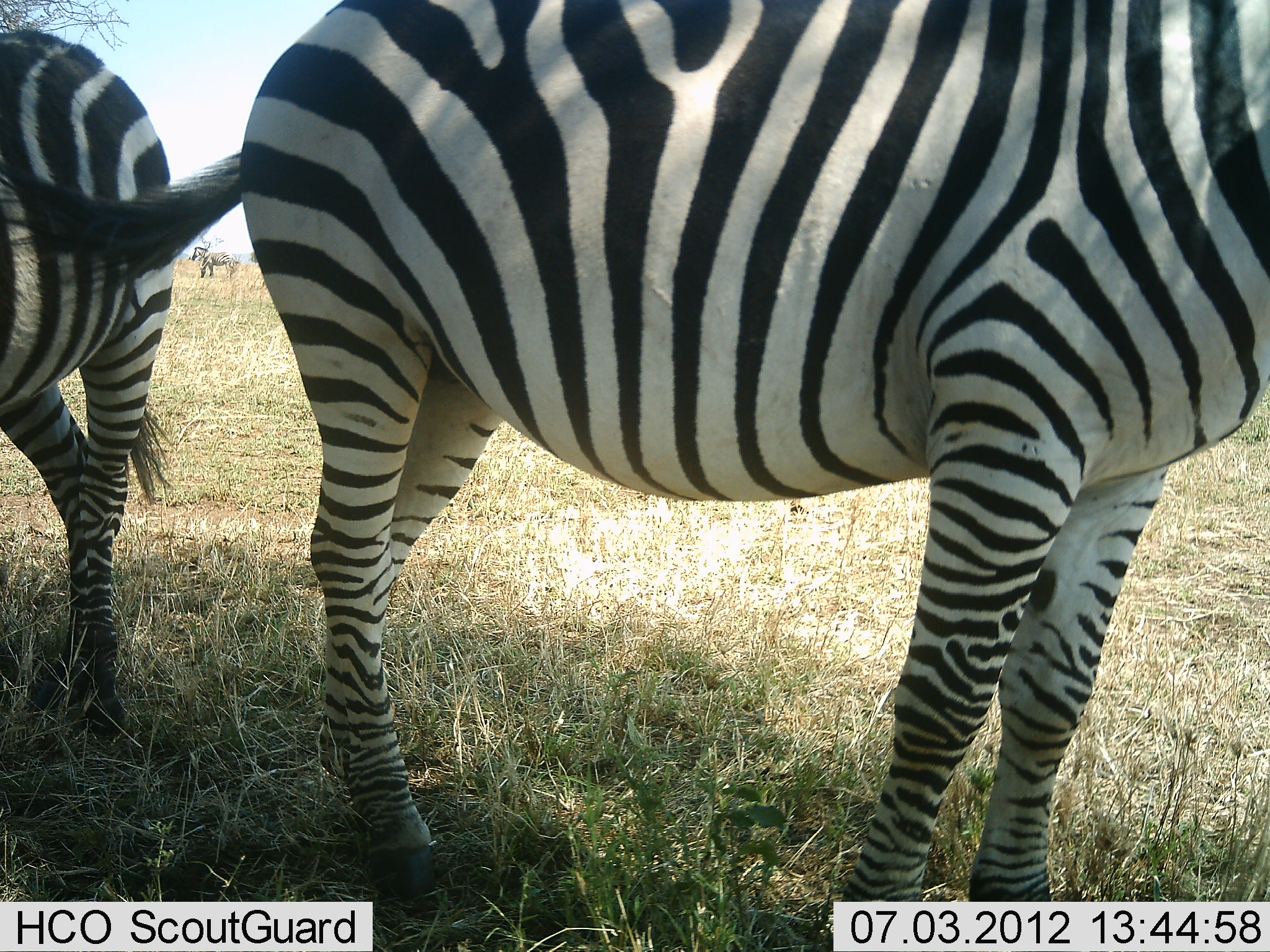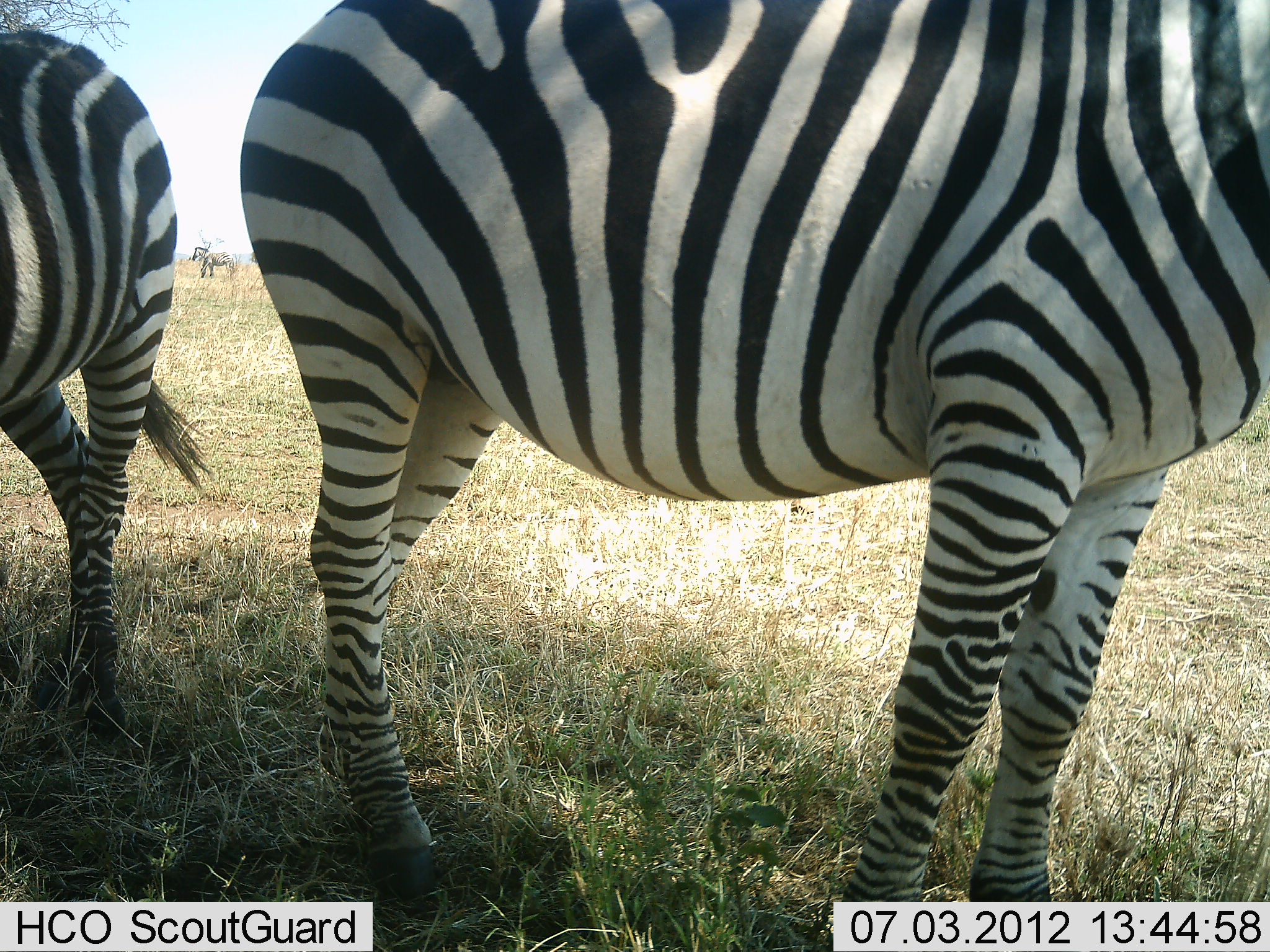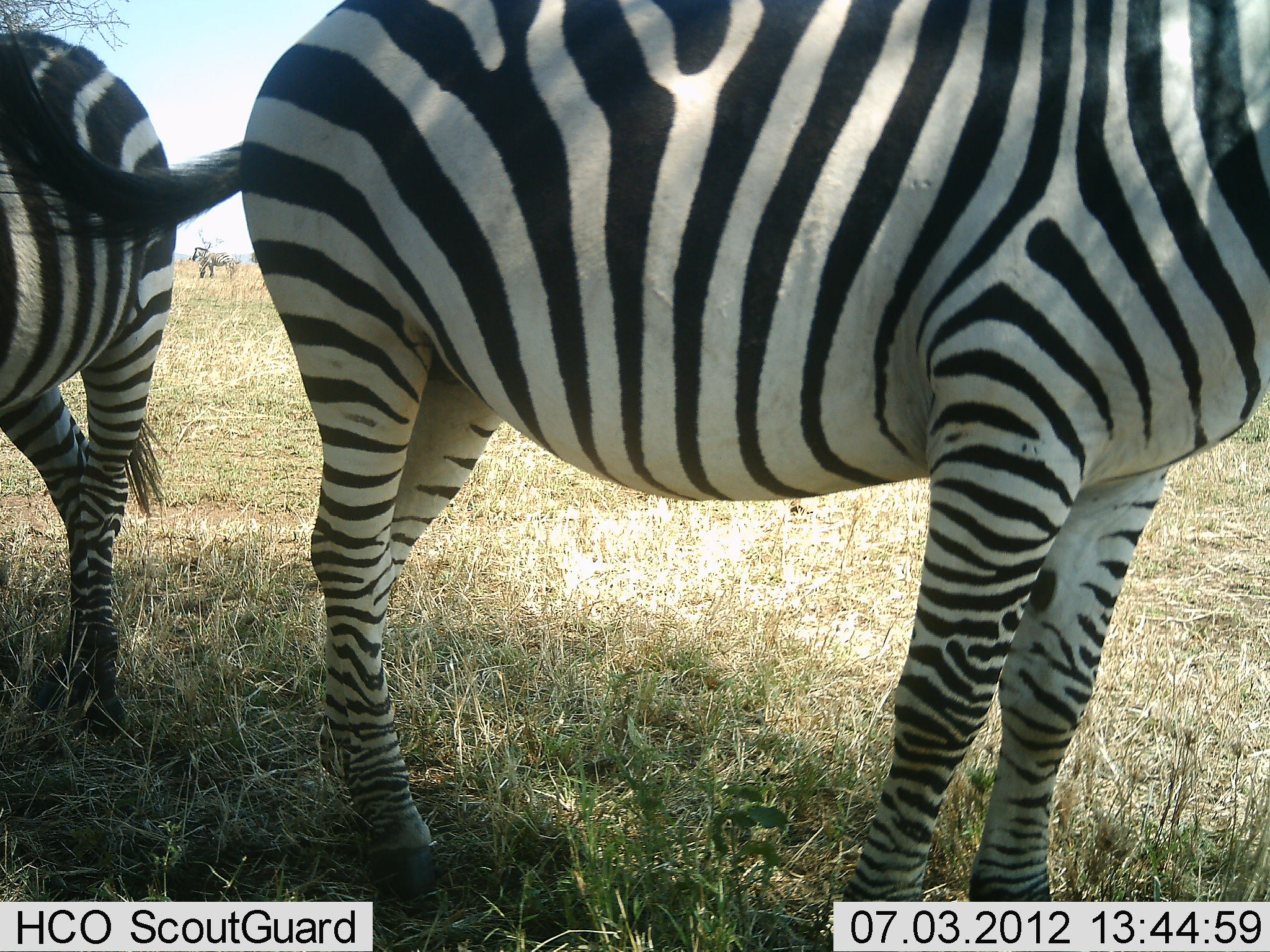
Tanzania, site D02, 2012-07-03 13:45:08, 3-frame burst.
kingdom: Animalia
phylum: Chordata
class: Mammalia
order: Perissodactyla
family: Equidae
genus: Equus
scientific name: Equus quagga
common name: plains zebra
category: zebra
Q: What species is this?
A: Zebra (plains zebra) (Equus quagga).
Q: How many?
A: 3.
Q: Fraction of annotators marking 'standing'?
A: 100%.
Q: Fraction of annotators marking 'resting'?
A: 0%.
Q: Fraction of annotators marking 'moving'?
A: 0%.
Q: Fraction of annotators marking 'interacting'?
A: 0%.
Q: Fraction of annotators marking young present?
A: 0%.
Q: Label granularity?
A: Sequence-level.